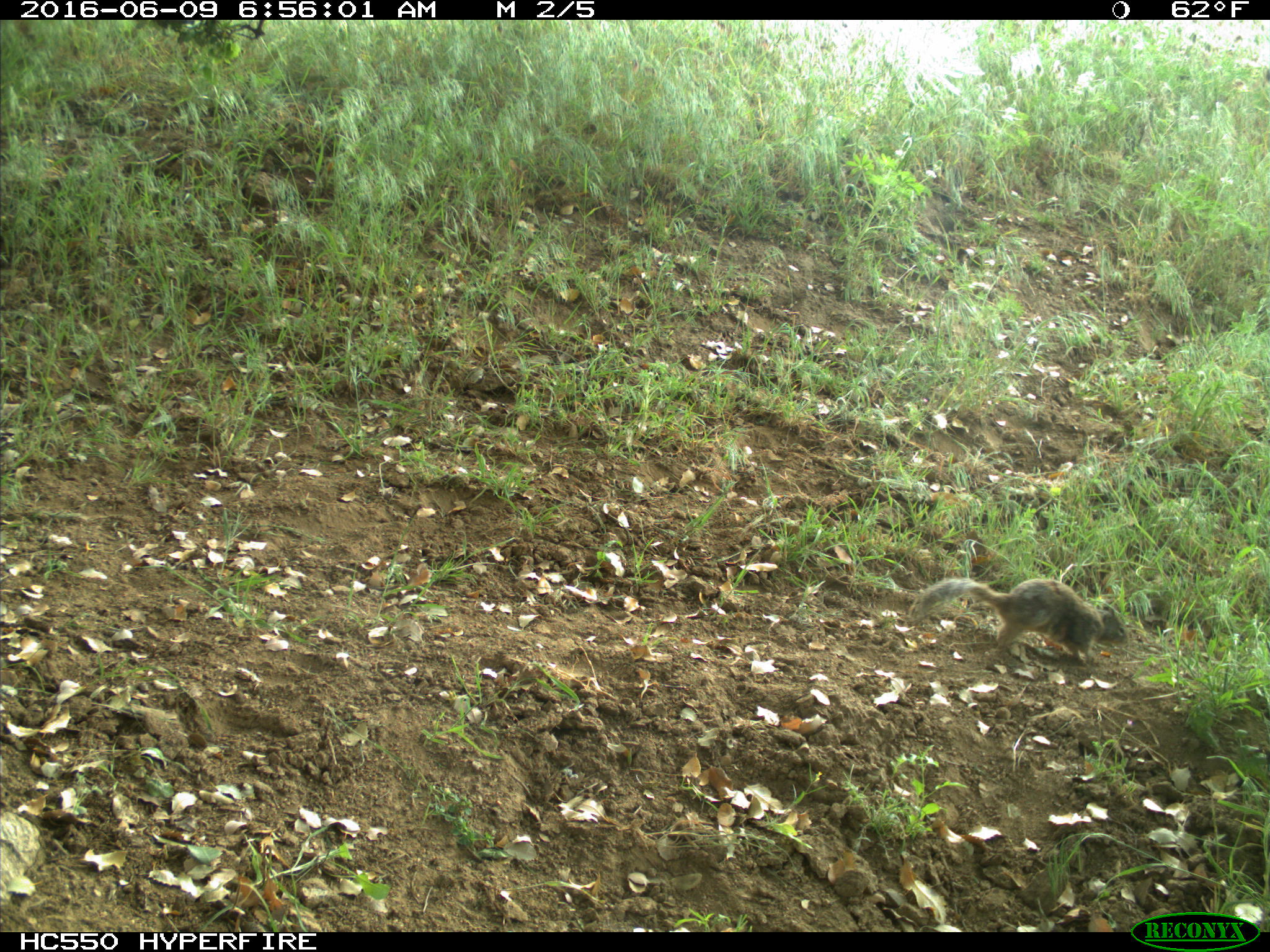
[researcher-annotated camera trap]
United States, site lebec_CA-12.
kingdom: Animalia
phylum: Chordata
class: Mammalia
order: Rodentia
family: Sciuridae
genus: Otospermophilus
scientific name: Otospermophilus beecheyi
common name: california ground squirrel